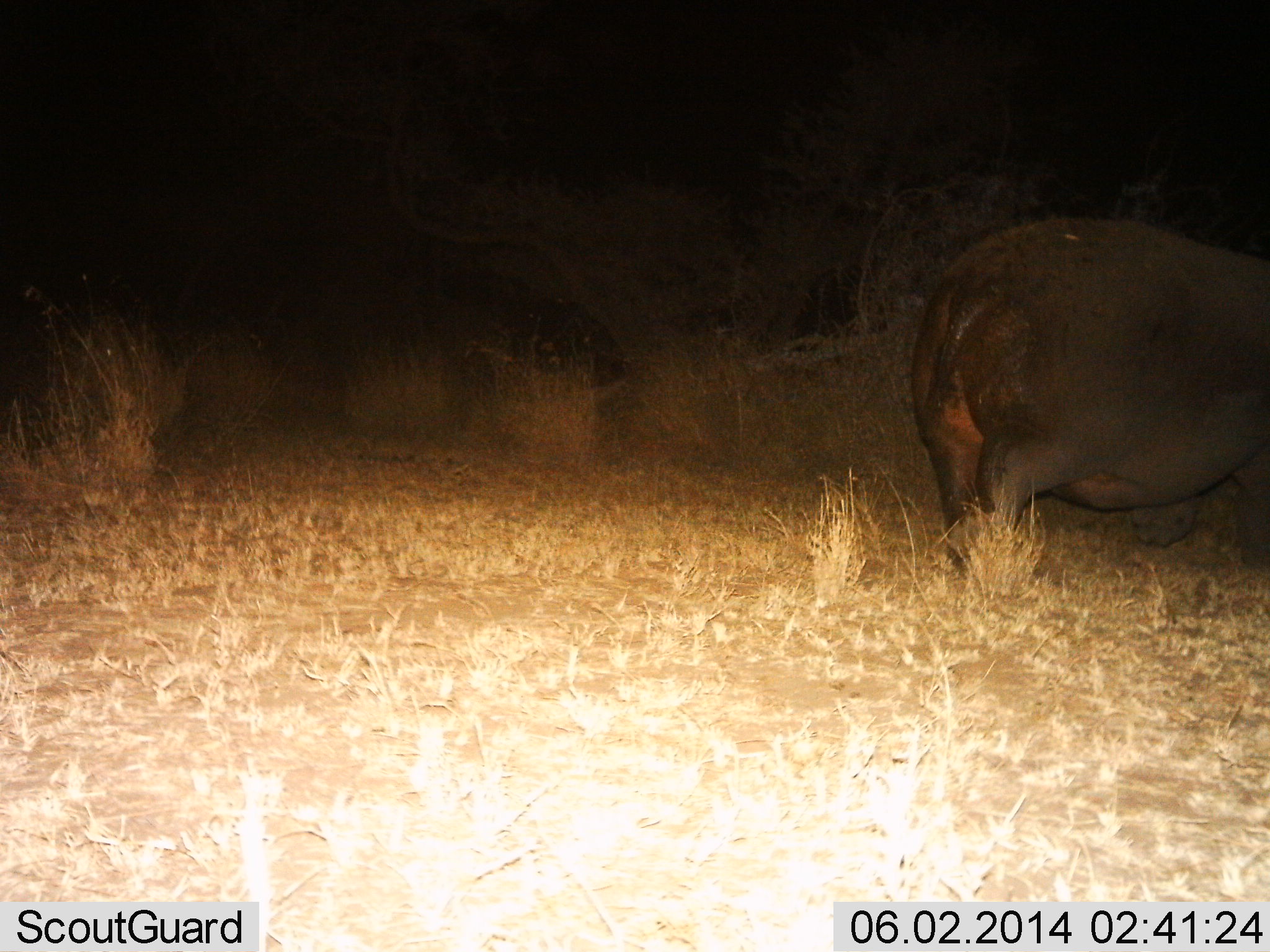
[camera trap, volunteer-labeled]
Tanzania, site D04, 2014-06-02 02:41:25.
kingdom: Animalia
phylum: Chordata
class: Mammalia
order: Artiodactyla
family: Hippopotamidae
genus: Hippopotamus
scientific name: Hippopotamus amphibius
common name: hippopotamus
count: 1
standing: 30%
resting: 0%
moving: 70%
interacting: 0%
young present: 0%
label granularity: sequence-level